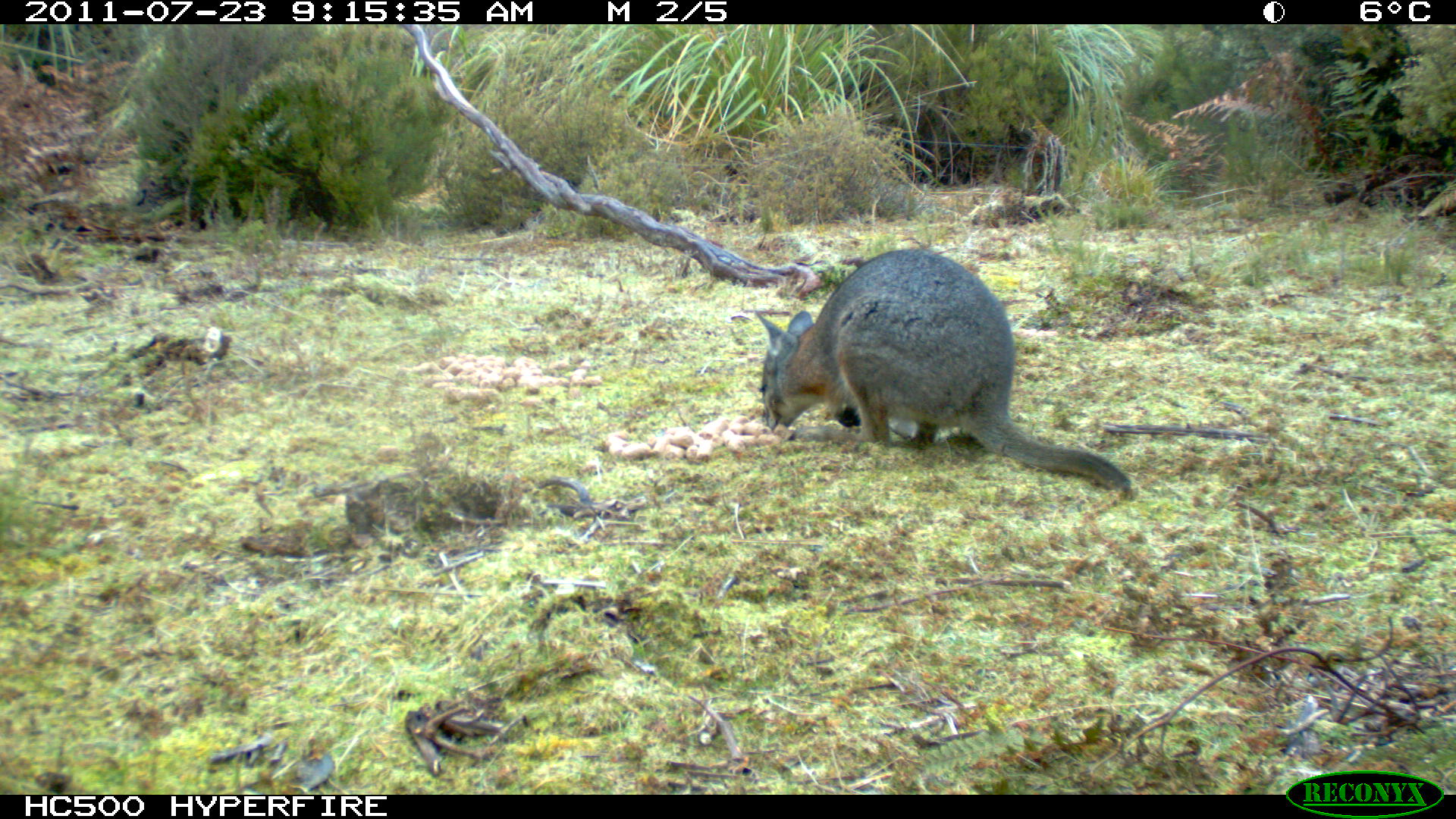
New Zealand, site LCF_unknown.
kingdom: Animalia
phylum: Chordata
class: Mammalia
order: Diprotodontia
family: Macropodidae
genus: Notamacropus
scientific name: Notamacropus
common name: wallaby